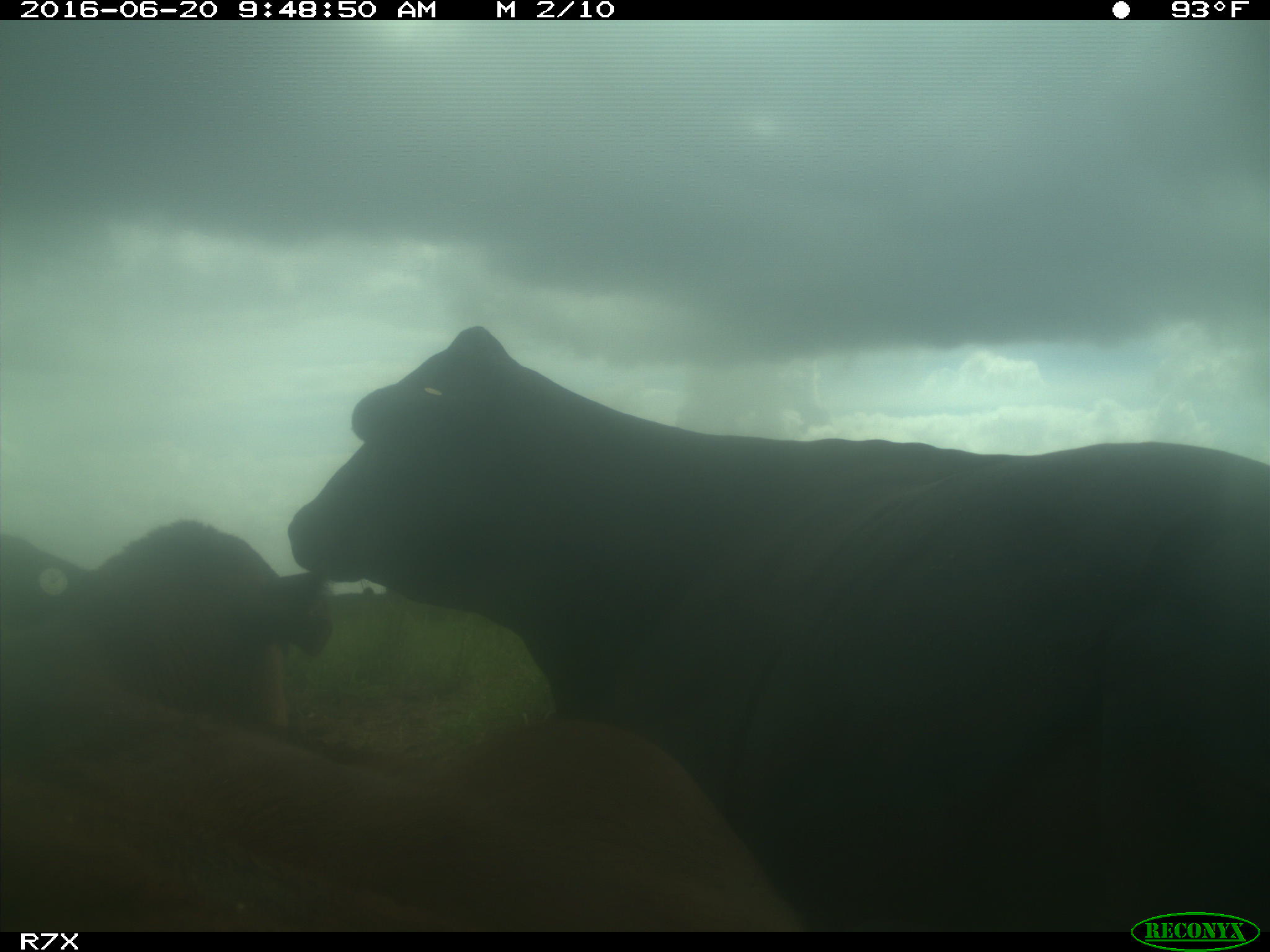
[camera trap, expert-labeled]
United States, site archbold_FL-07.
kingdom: Animalia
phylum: Chordata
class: Mammalia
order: Artiodactyla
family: Bovidae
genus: Bos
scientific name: Bos taurus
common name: domestic cow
Bos taurus (domestic cow).